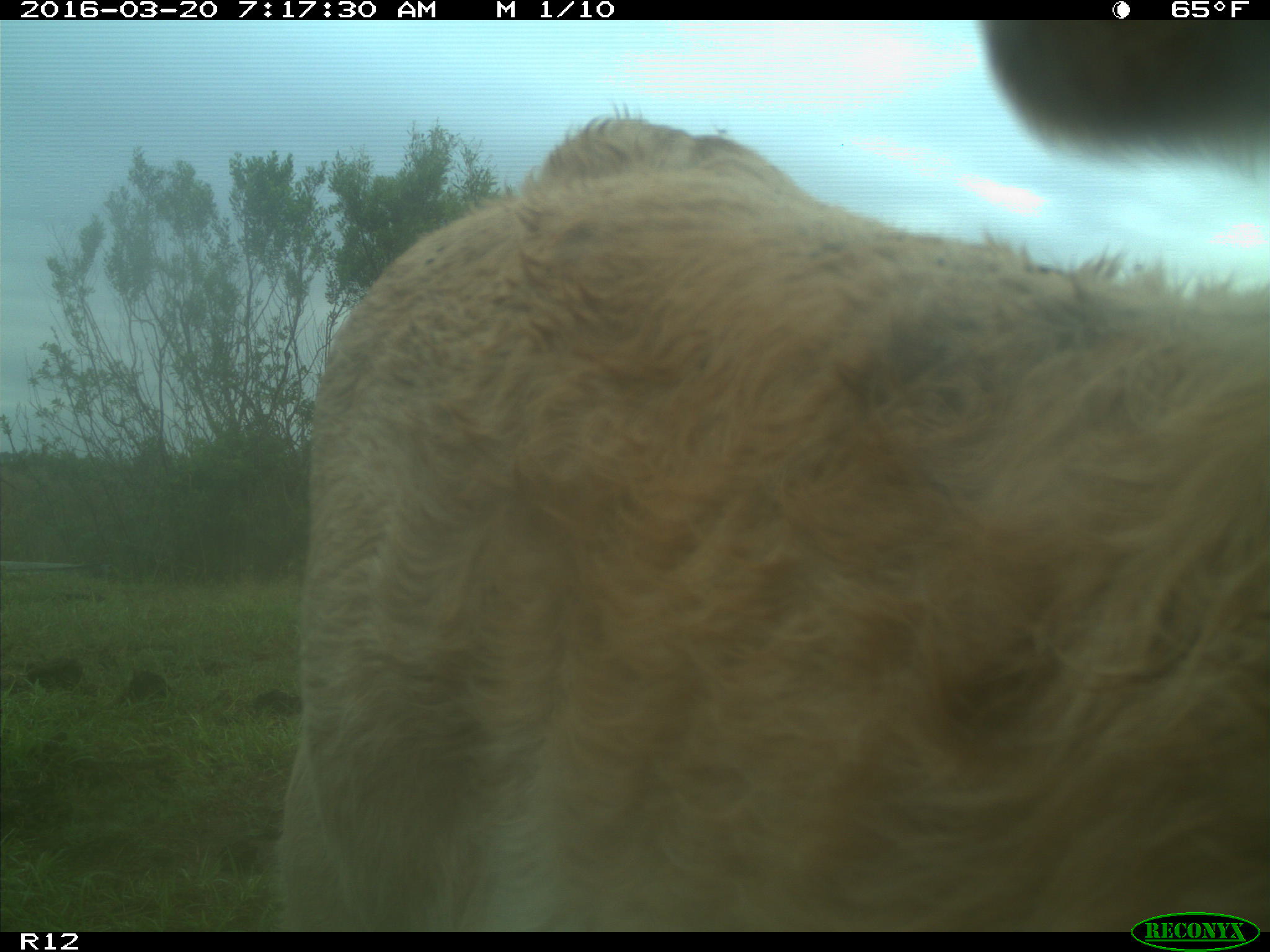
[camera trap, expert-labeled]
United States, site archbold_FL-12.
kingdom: Animalia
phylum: Chordata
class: Mammalia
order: Artiodactyla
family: Bovidae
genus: Bos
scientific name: Bos taurus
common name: domestic cow